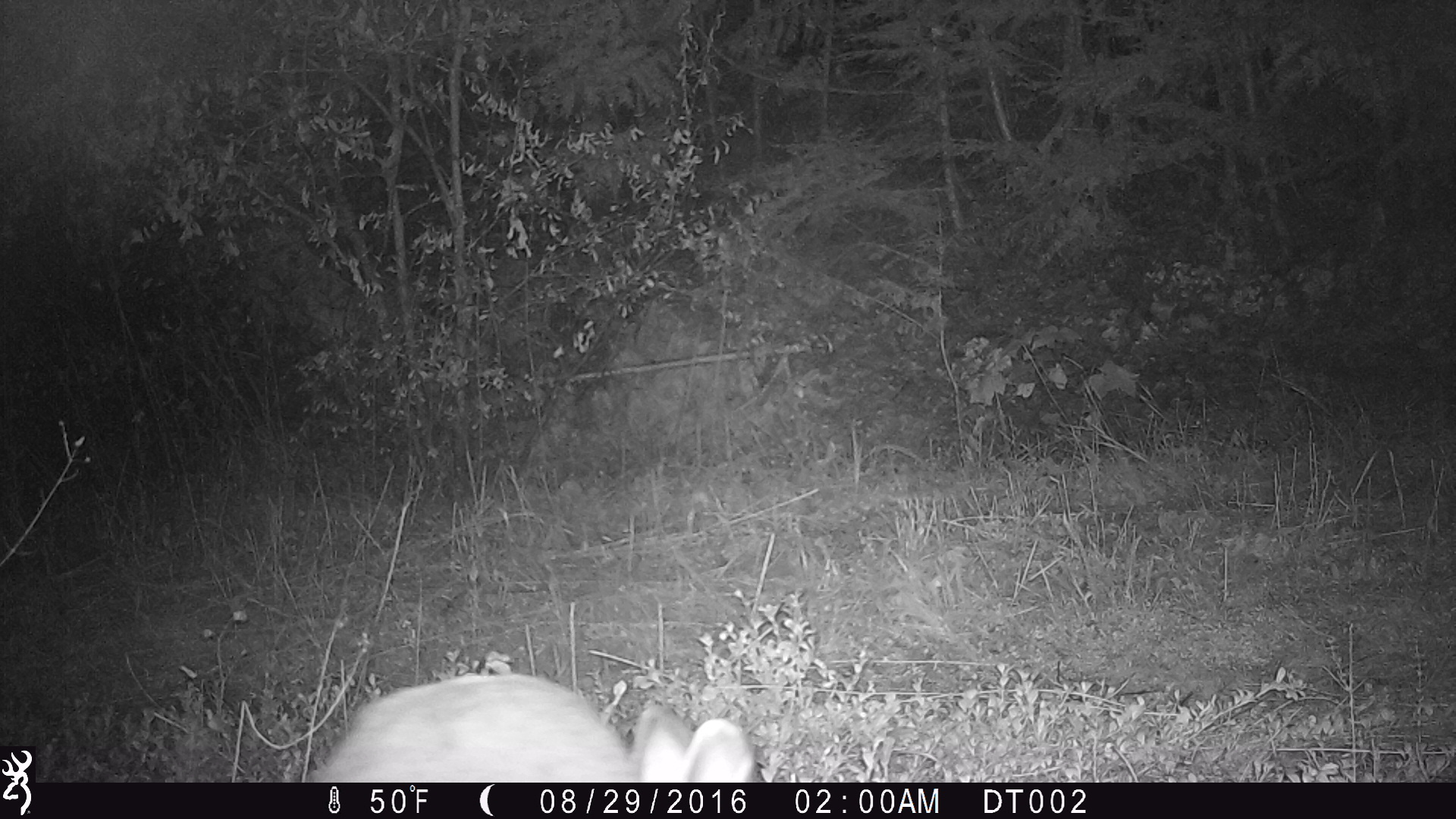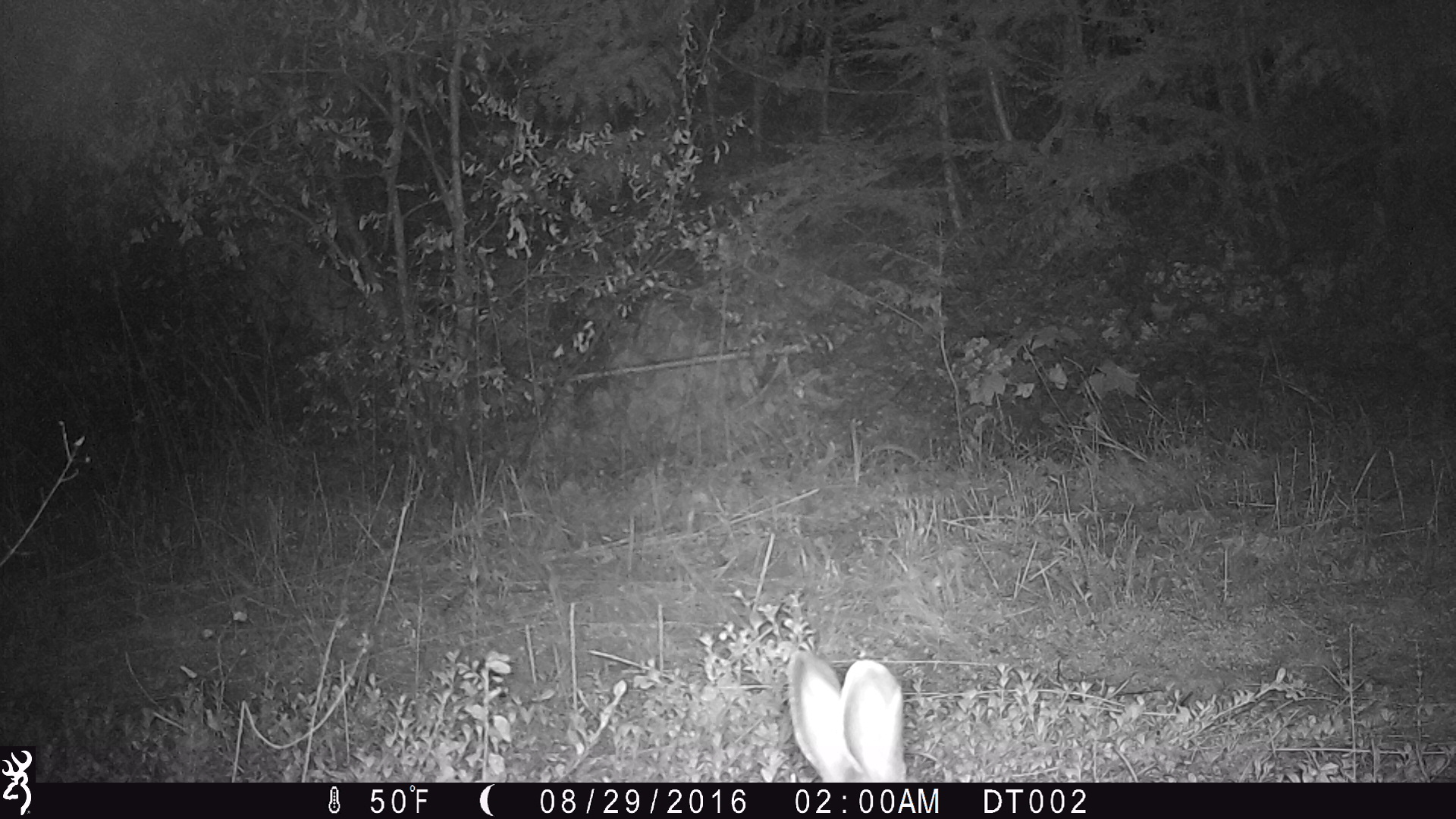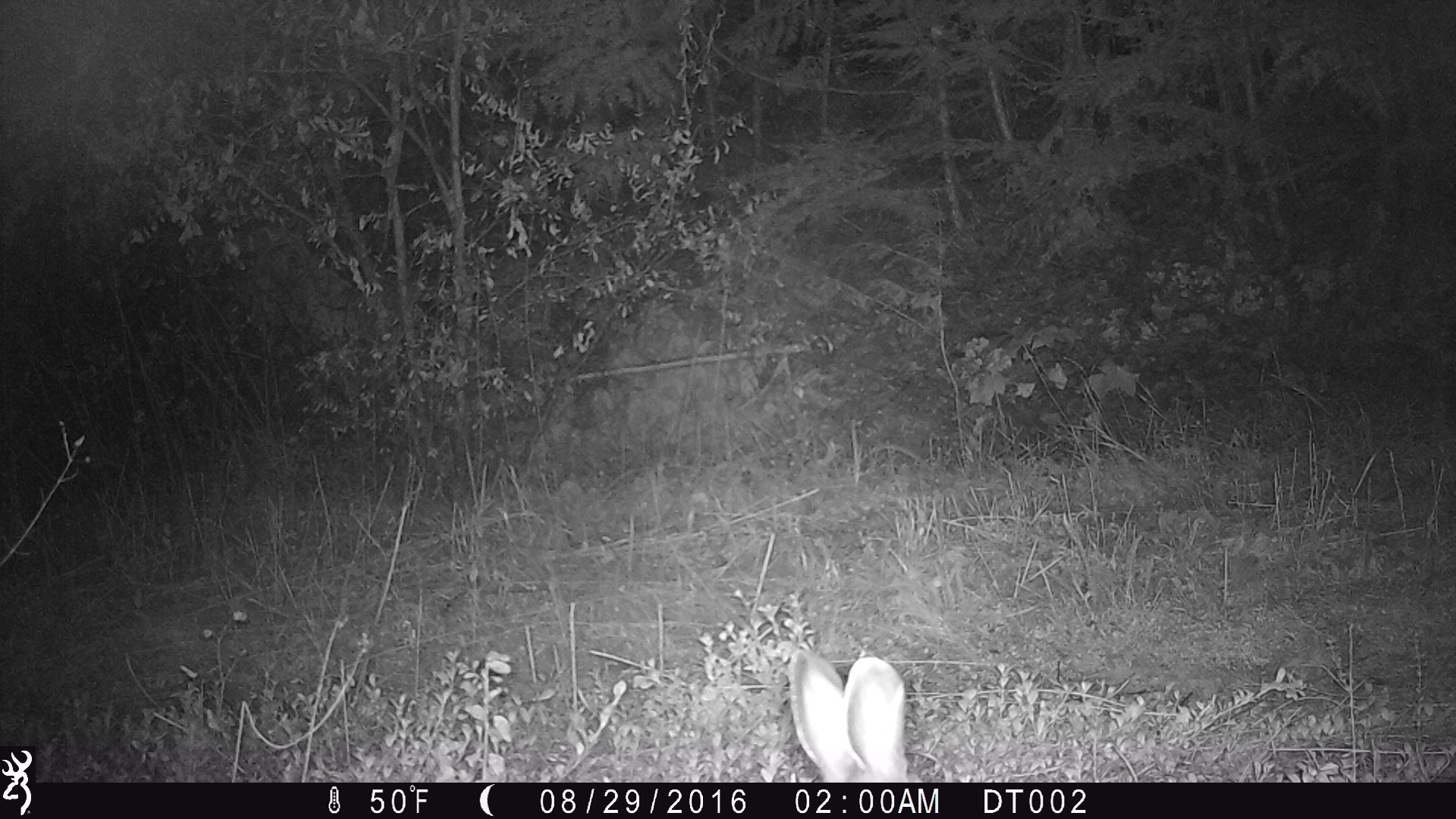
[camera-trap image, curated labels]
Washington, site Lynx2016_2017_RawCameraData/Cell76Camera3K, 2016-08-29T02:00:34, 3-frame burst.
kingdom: Animalia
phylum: Chordata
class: Mammalia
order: Lagomorpha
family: Leporidae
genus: Lepus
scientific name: Lepus americanus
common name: snowshoe hare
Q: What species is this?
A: Lepus americanus (snowshoe hare).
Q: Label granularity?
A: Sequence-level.